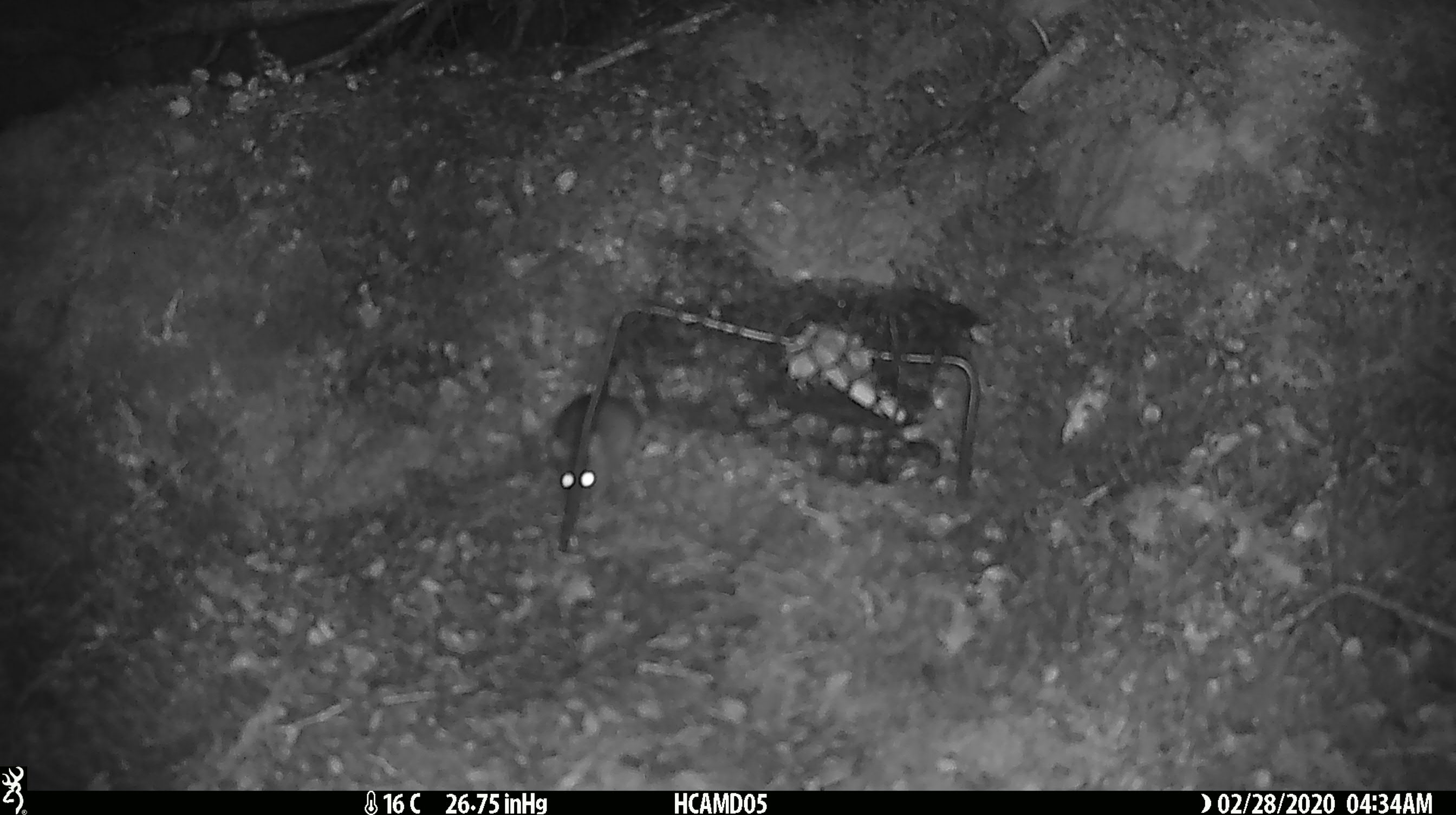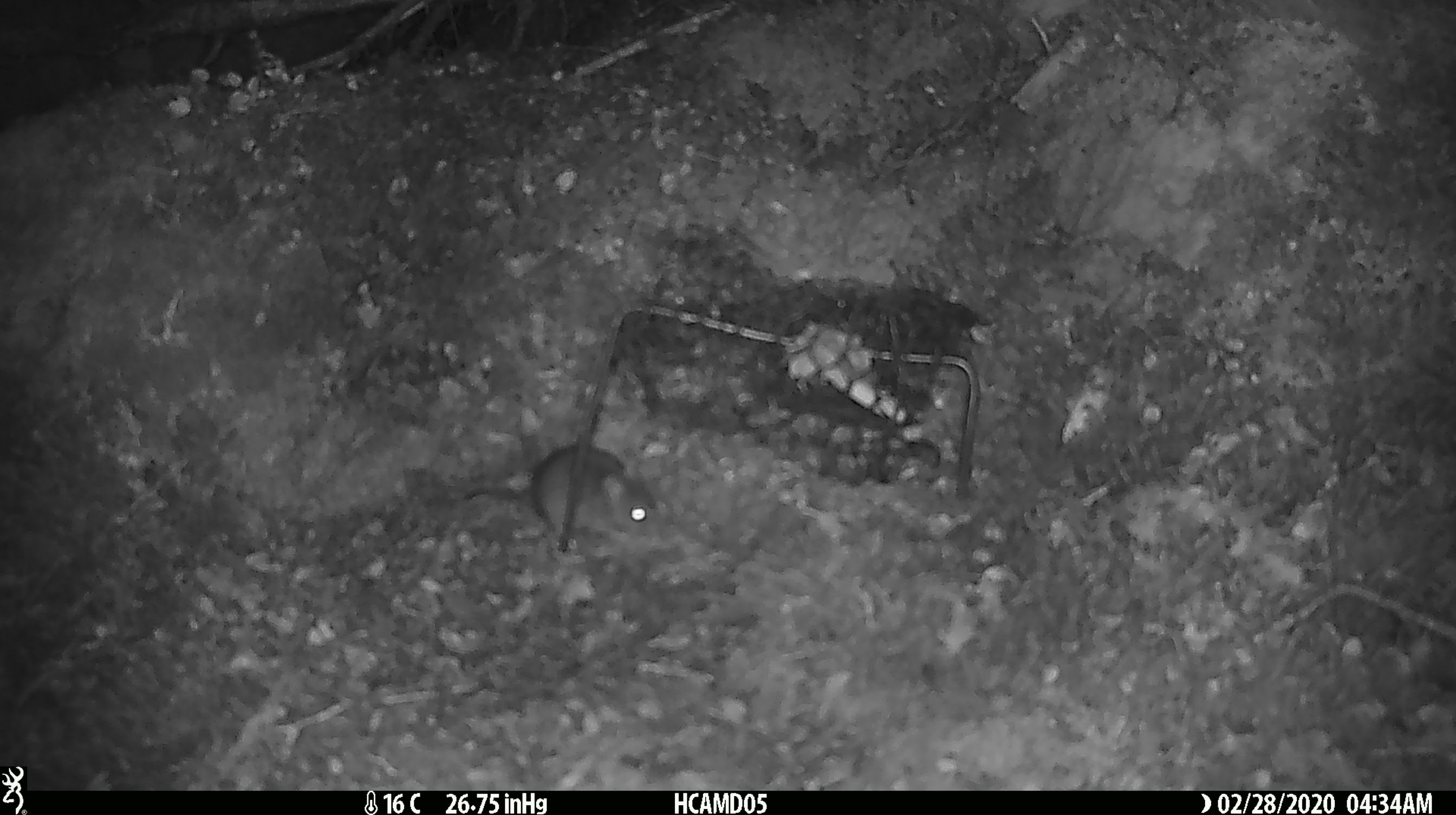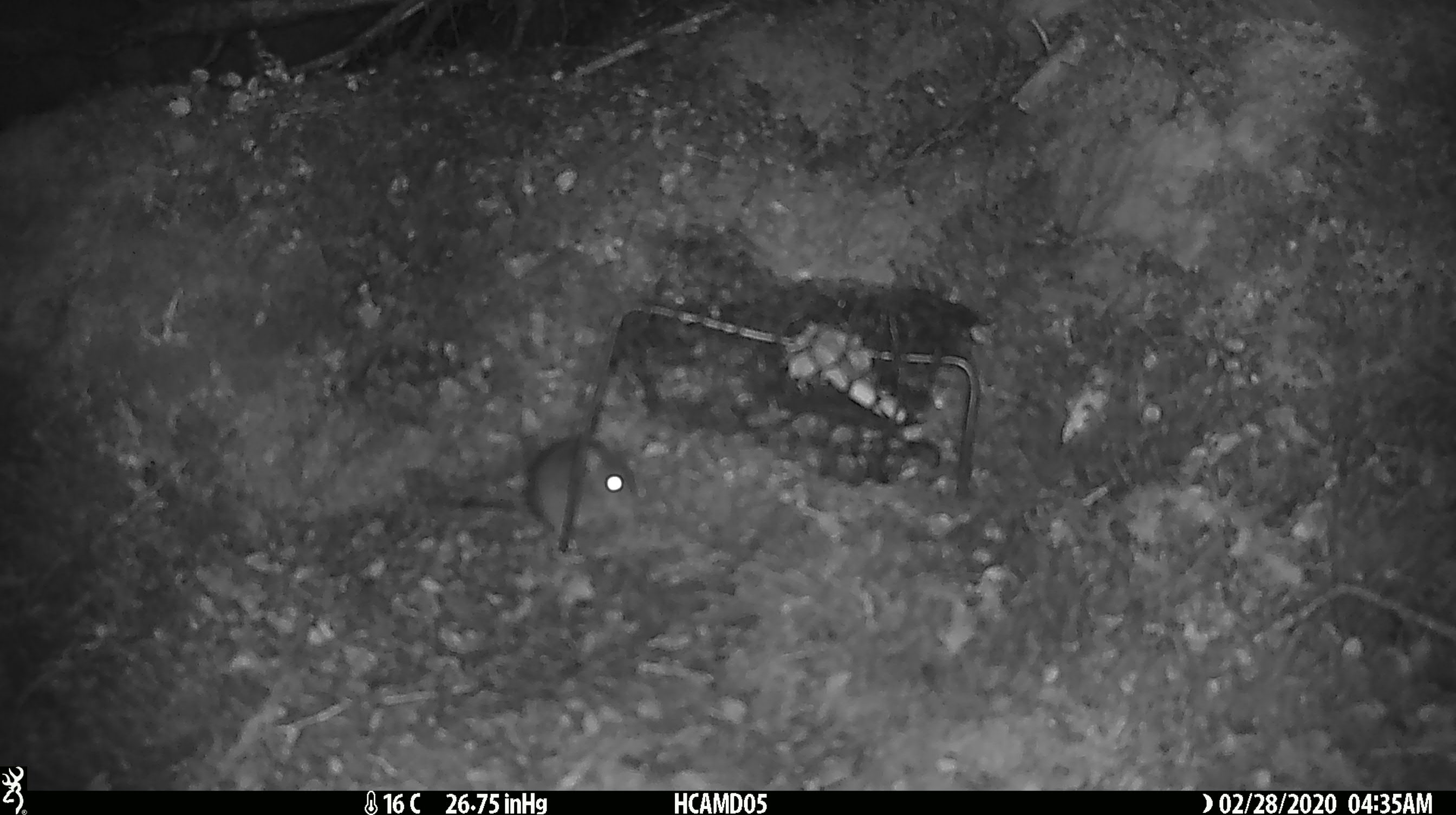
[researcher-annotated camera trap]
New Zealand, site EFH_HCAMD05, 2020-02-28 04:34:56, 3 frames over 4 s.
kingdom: Animalia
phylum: Chordata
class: Mammalia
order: Rodentia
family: Muridae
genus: Mus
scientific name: Mus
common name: mouse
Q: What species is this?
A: Mouse (Mus).